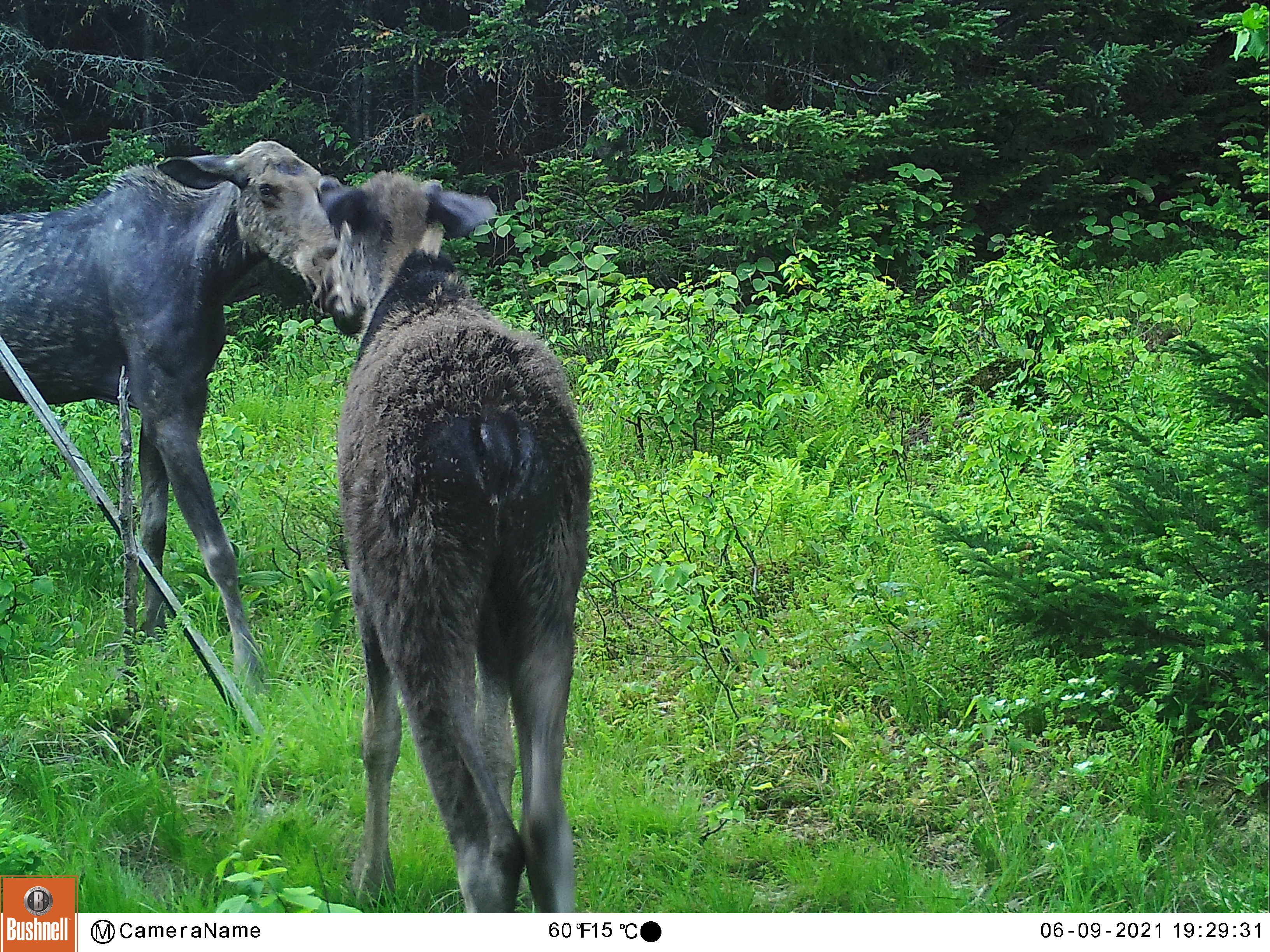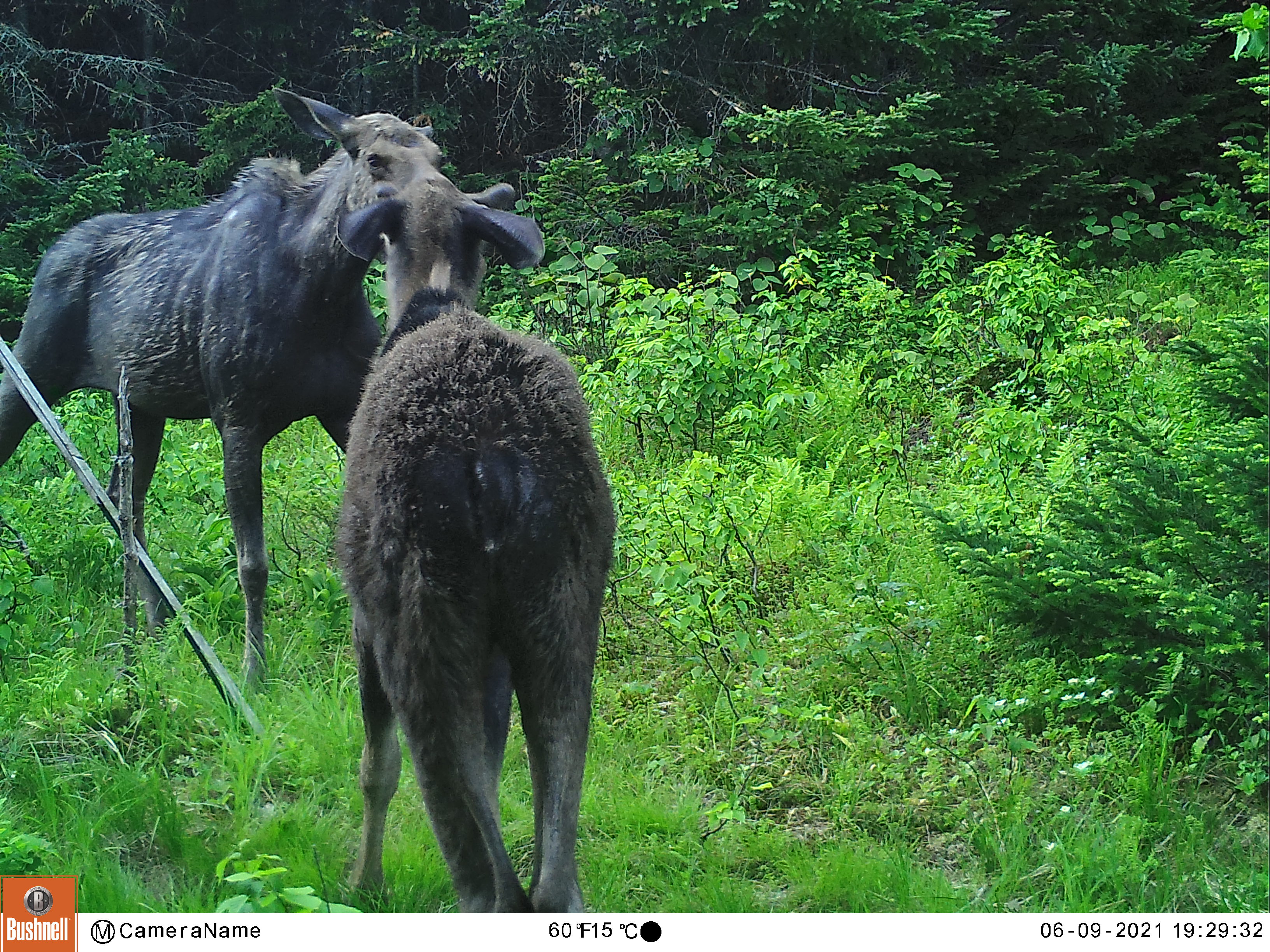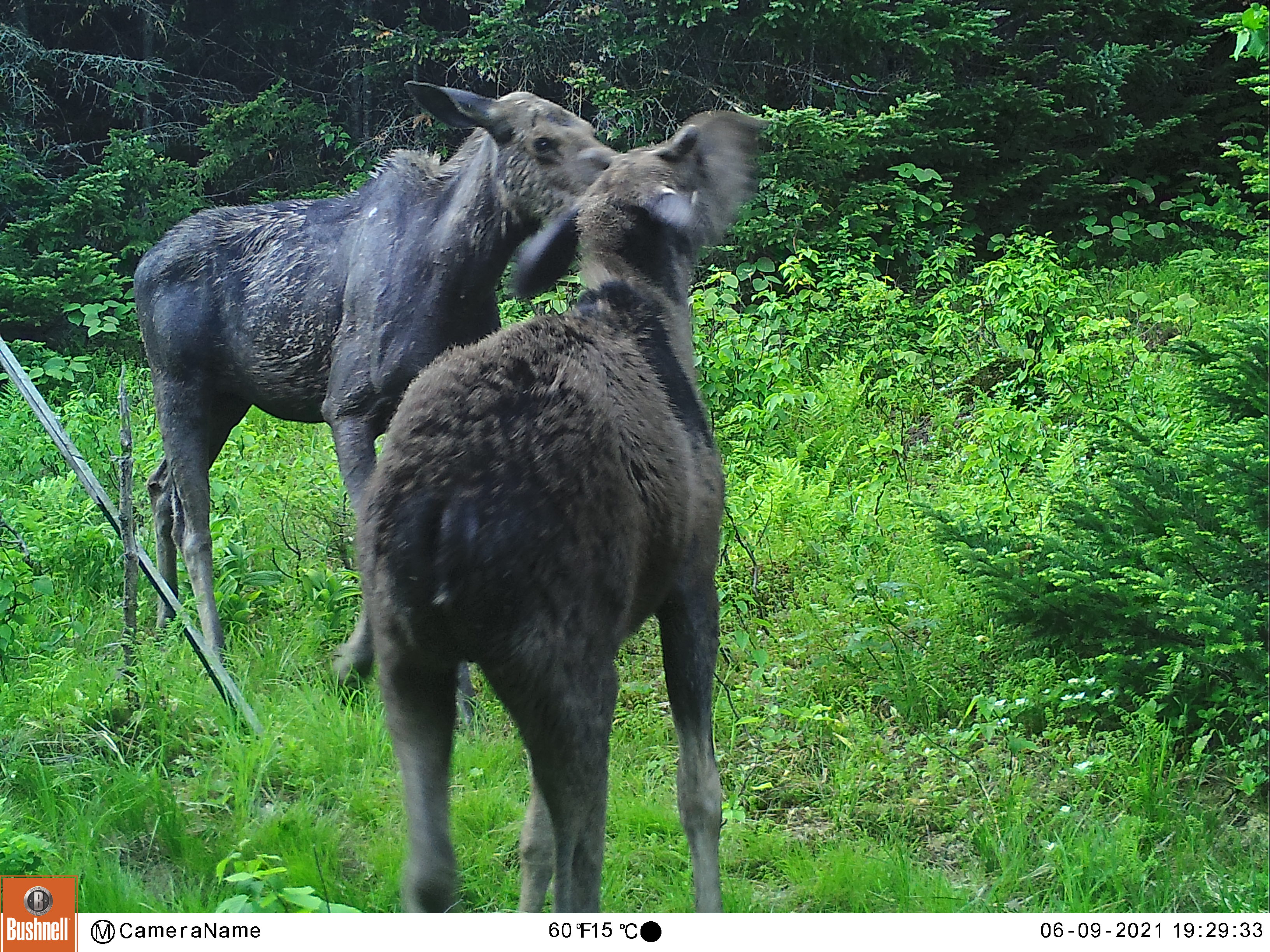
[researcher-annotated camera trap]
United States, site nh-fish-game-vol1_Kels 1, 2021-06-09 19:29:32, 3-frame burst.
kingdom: Animalia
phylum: Chordata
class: Mammalia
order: Artiodactyla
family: Cervidae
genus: Alces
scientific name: Alces alces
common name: moose